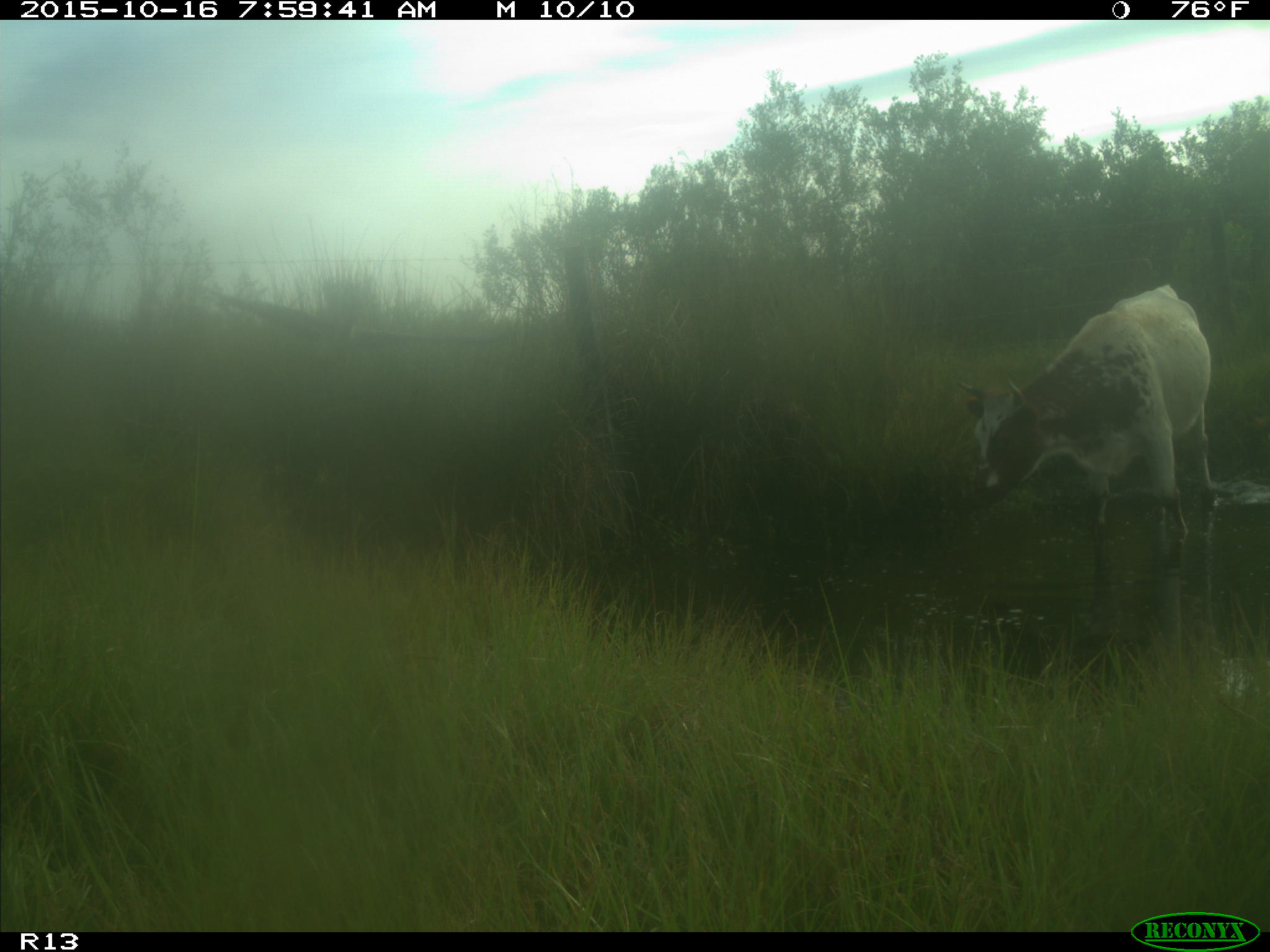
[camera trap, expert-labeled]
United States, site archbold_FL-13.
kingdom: Animalia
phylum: Chordata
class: Mammalia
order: Artiodactyla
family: Bovidae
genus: Bos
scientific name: Bos taurus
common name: domestic cow